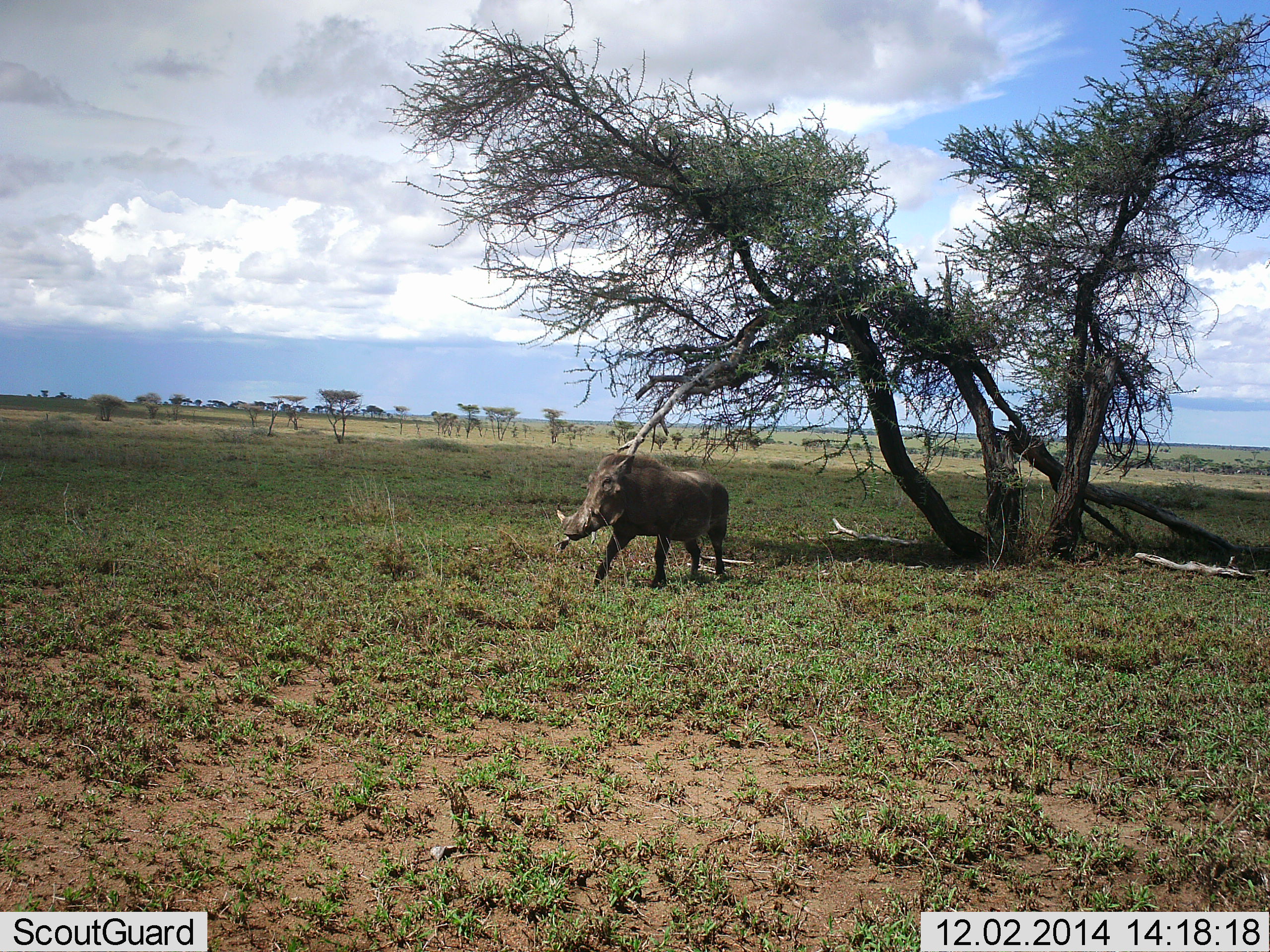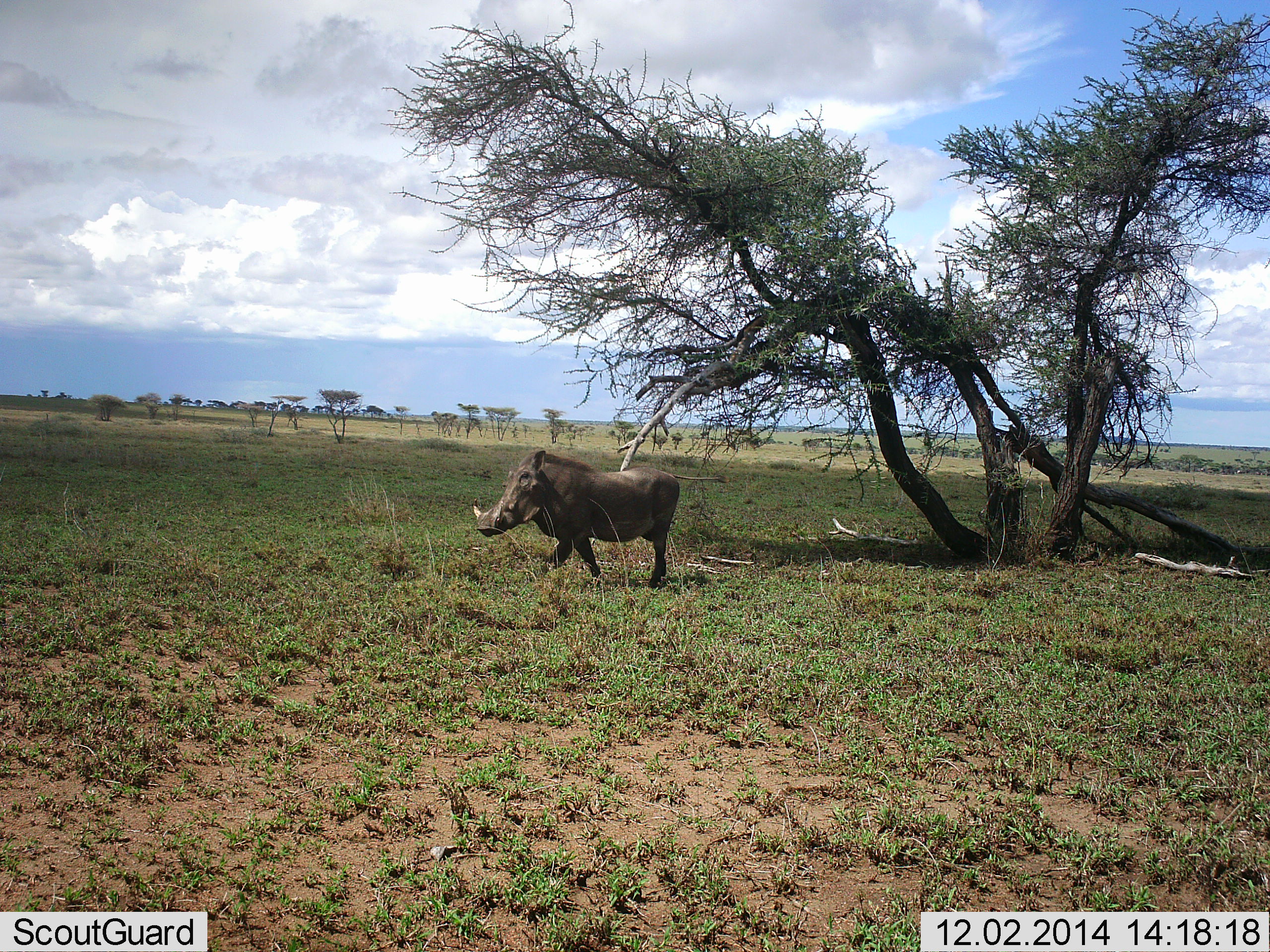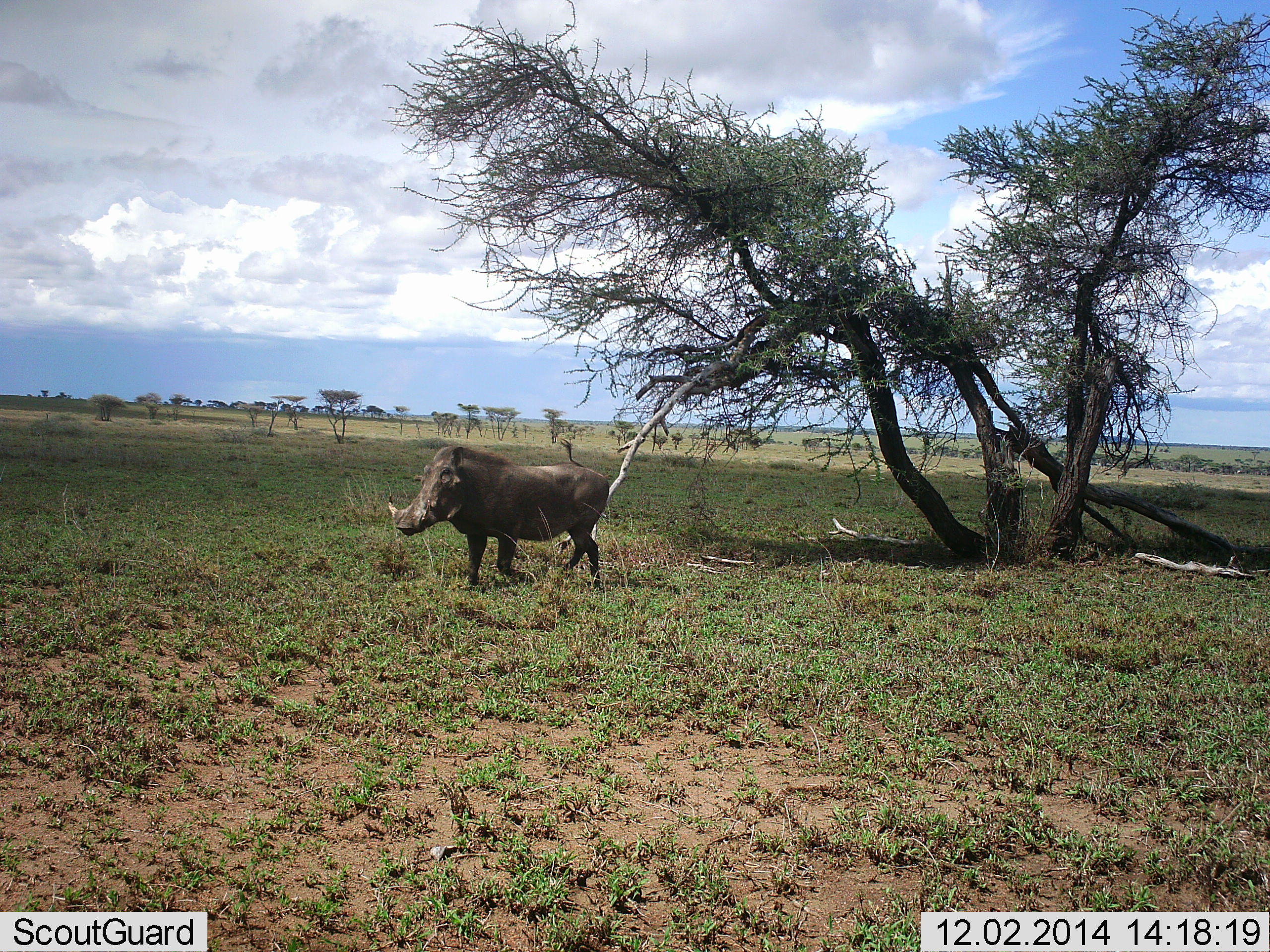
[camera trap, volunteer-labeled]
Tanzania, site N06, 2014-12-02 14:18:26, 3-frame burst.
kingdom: Animalia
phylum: Chordata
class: Mammalia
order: Artiodactyla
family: Suidae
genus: Phacochoerus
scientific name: Phacochoerus africanus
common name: warthog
Warthog (Phacochoerus africanus), count 1. Behavior (volunteer vote fractions): standing 0%, resting 0%, moving 100%, interacting 0%. Young present (vote fraction): 0%. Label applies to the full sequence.